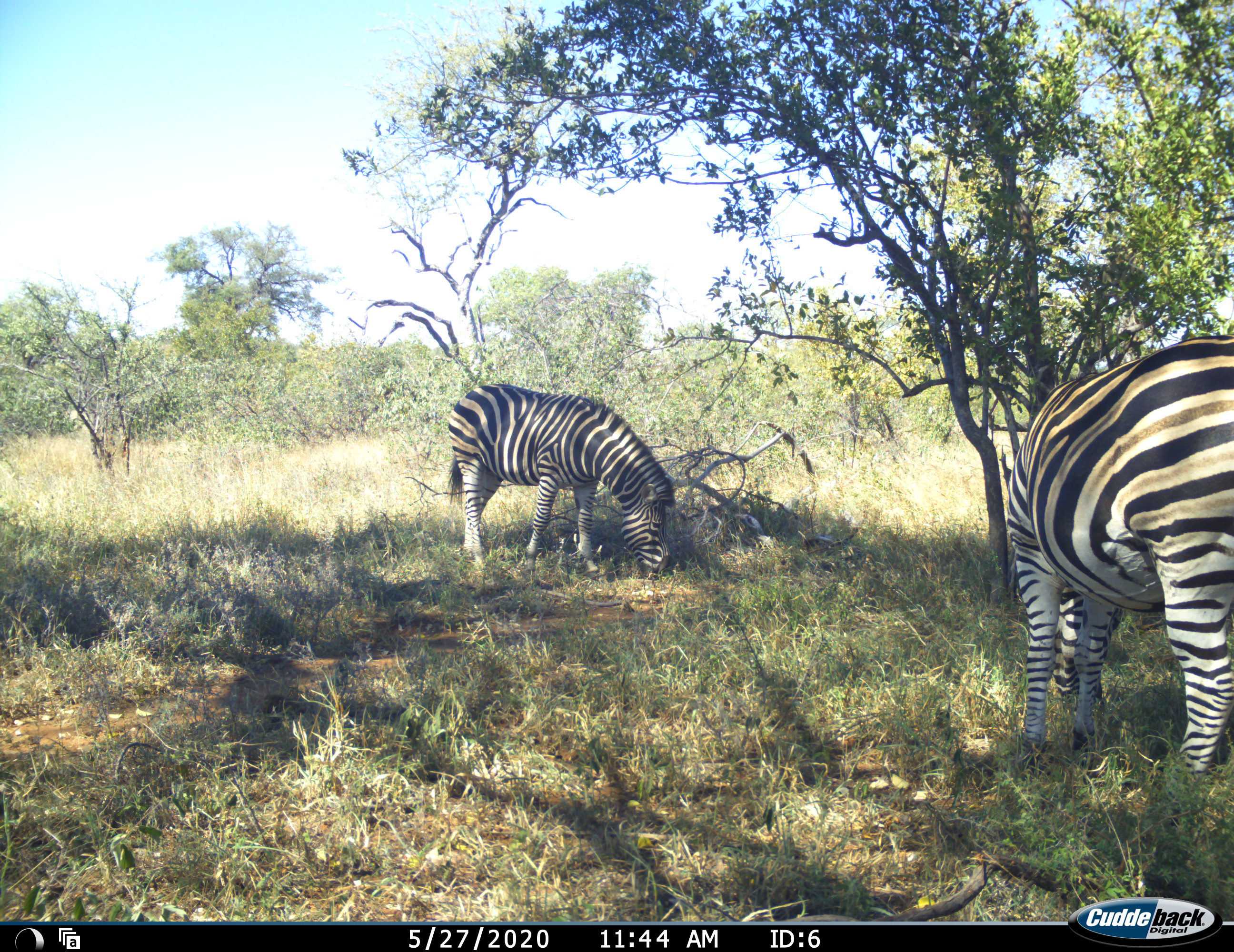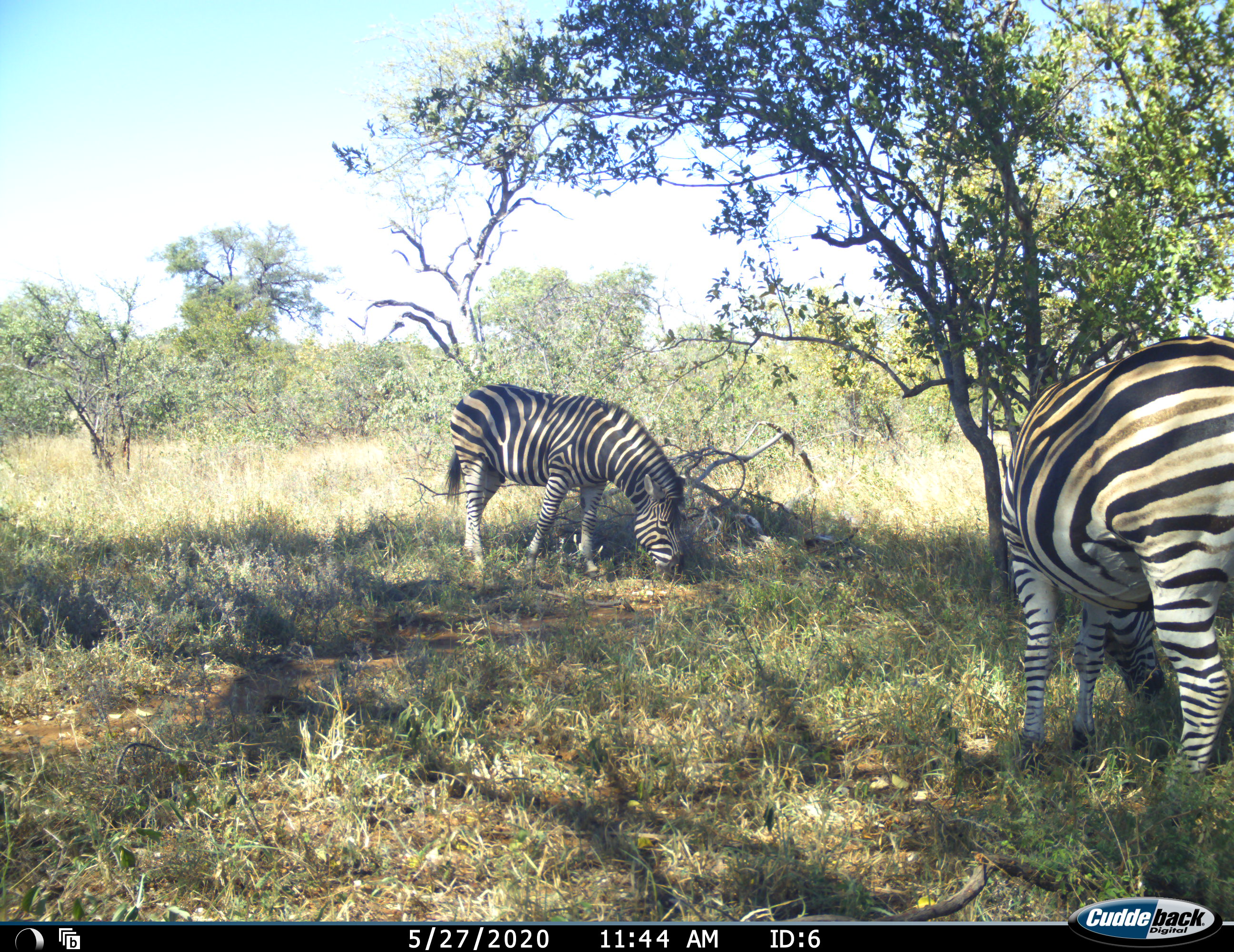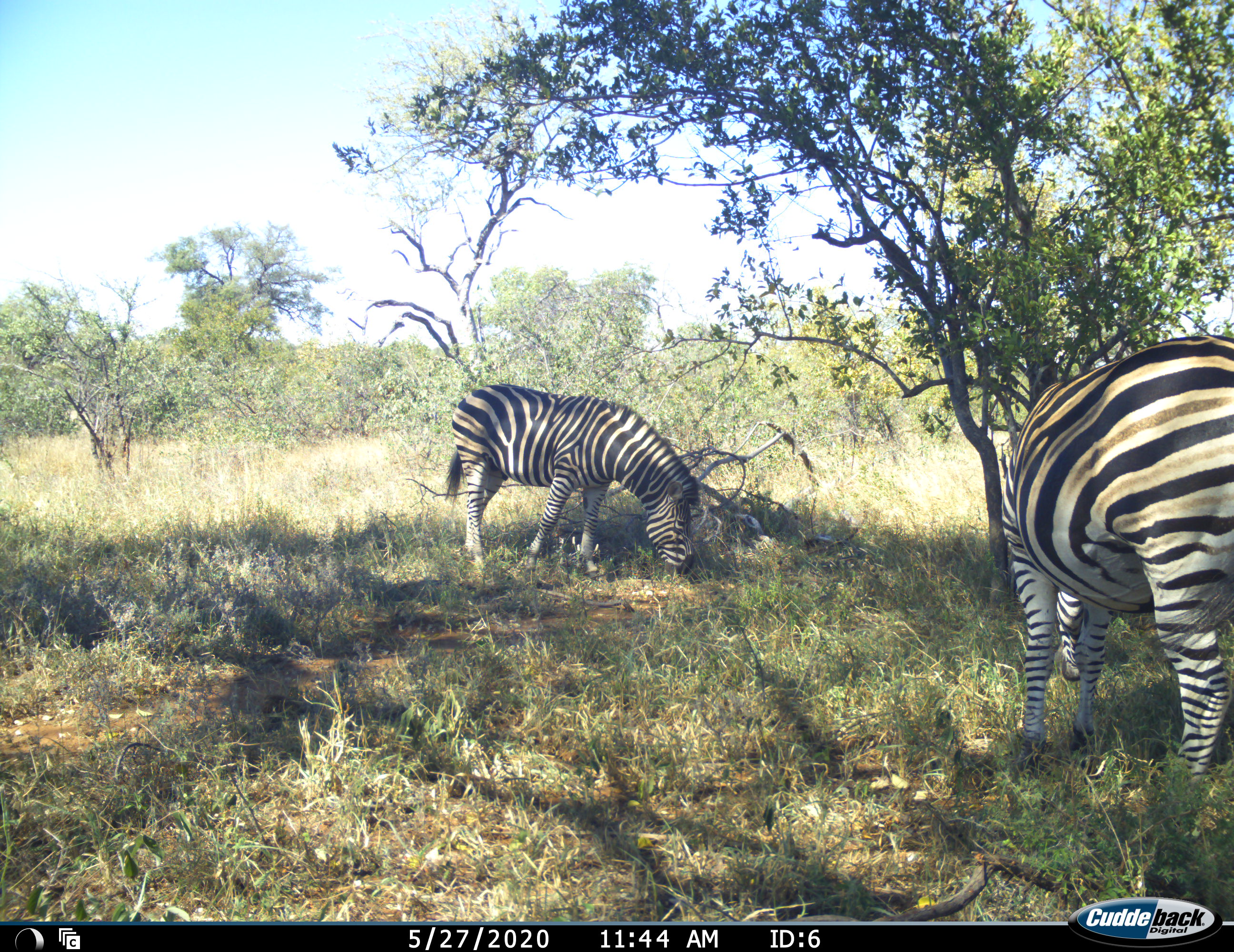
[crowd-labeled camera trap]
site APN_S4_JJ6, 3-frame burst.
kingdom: Animalia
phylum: Chordata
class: Mammalia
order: Perissodactyla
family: Equidae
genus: Equus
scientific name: Equus quagga burchellii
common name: burchell's zebra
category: zebraburchells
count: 2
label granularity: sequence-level